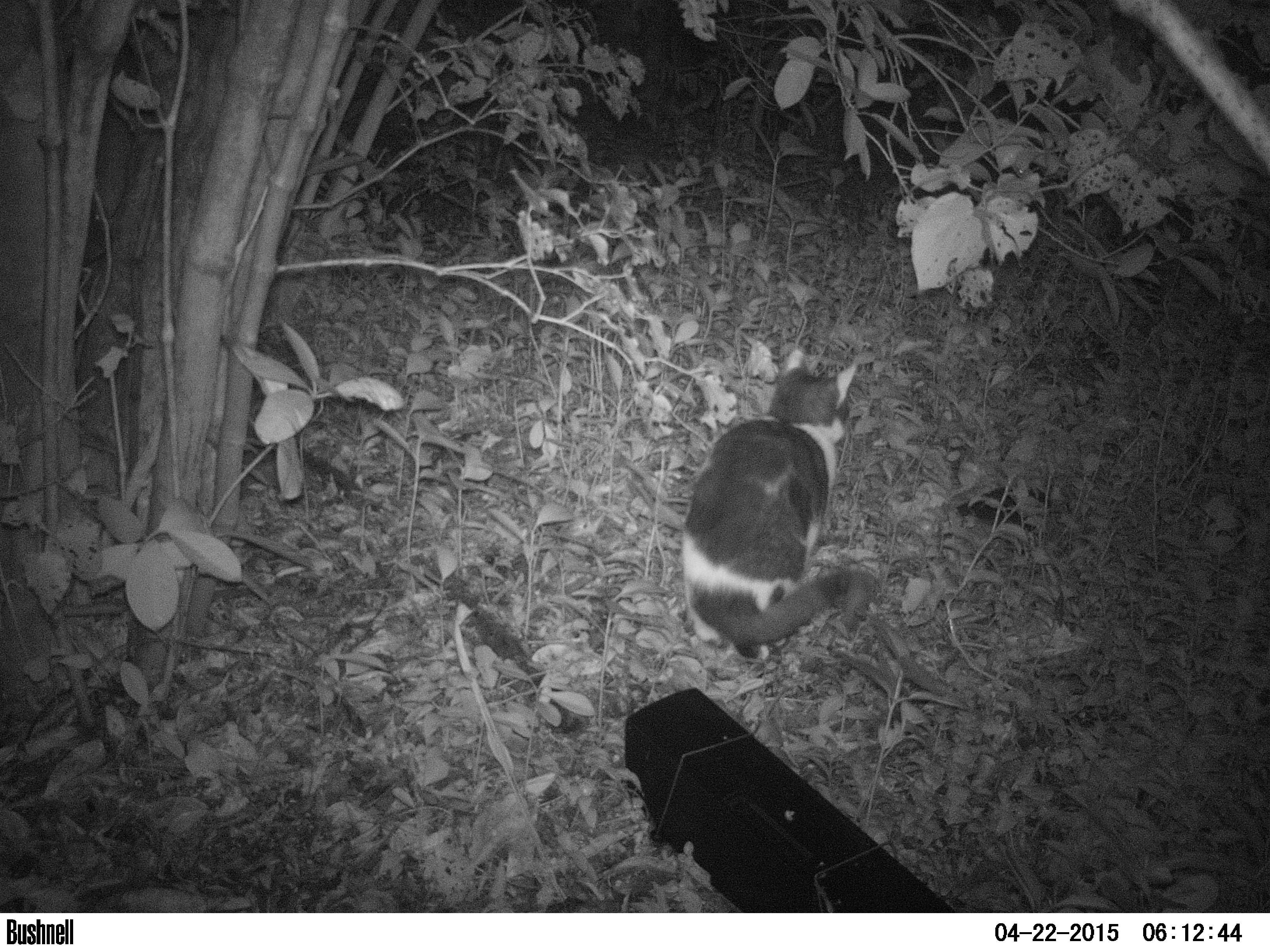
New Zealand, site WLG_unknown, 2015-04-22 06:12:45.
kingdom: Animalia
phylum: Chordata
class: Mammalia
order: Carnivora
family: Felidae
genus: Felis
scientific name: Felis catus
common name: domestic cat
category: cat